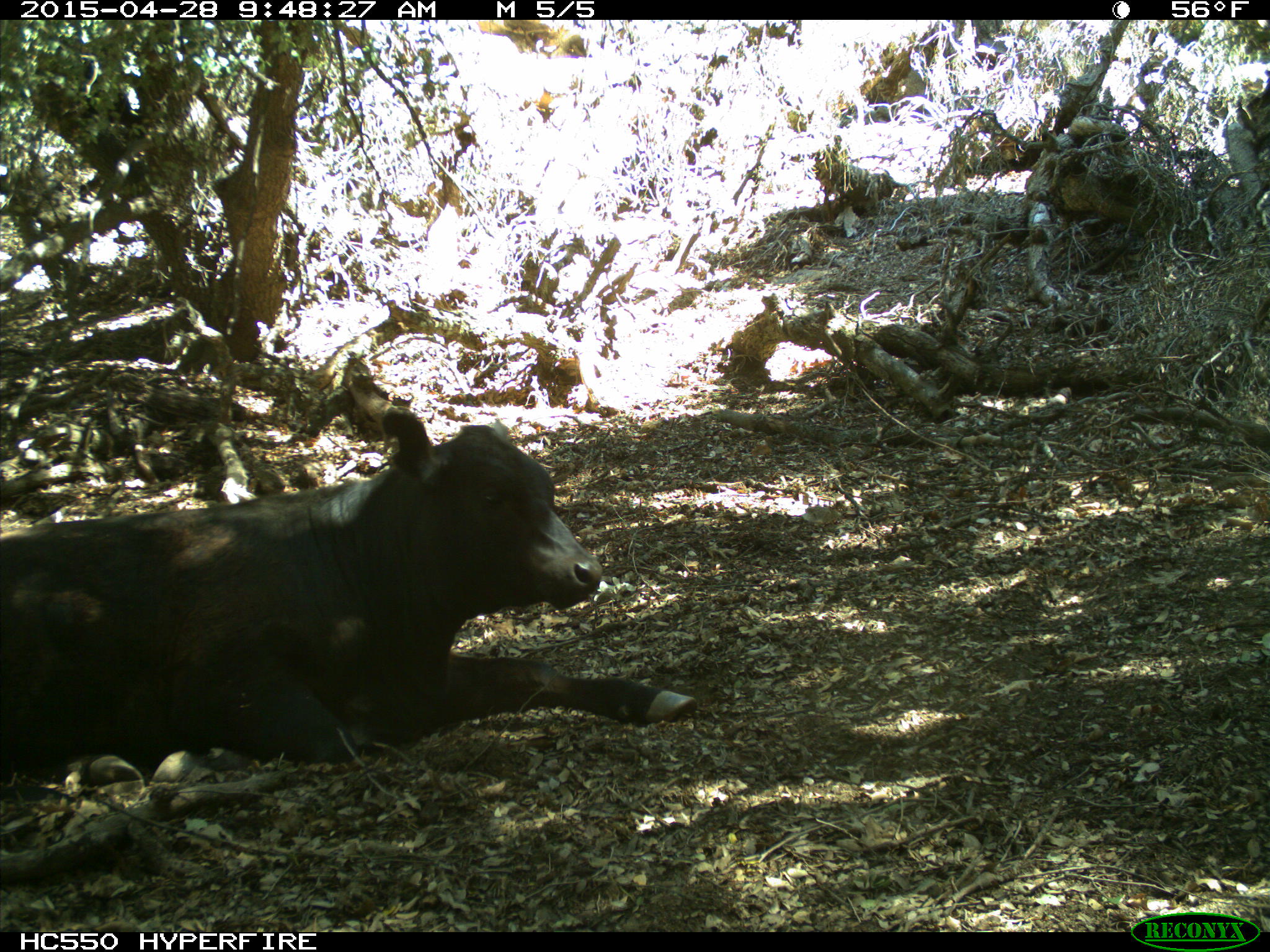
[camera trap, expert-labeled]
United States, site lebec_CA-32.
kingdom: Animalia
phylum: Chordata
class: Mammalia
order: Artiodactyla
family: Bovidae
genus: Bos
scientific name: Bos taurus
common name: domestic cow